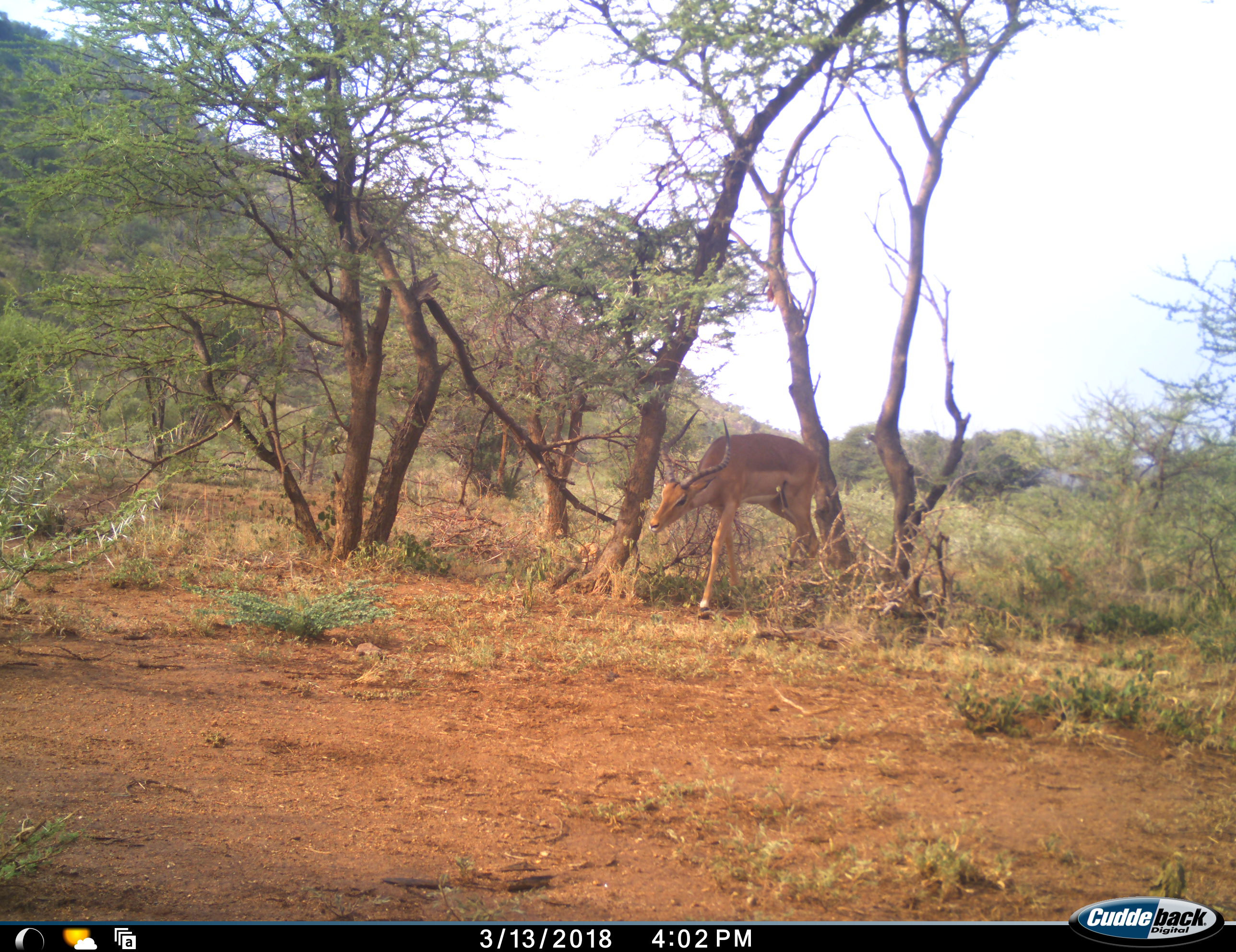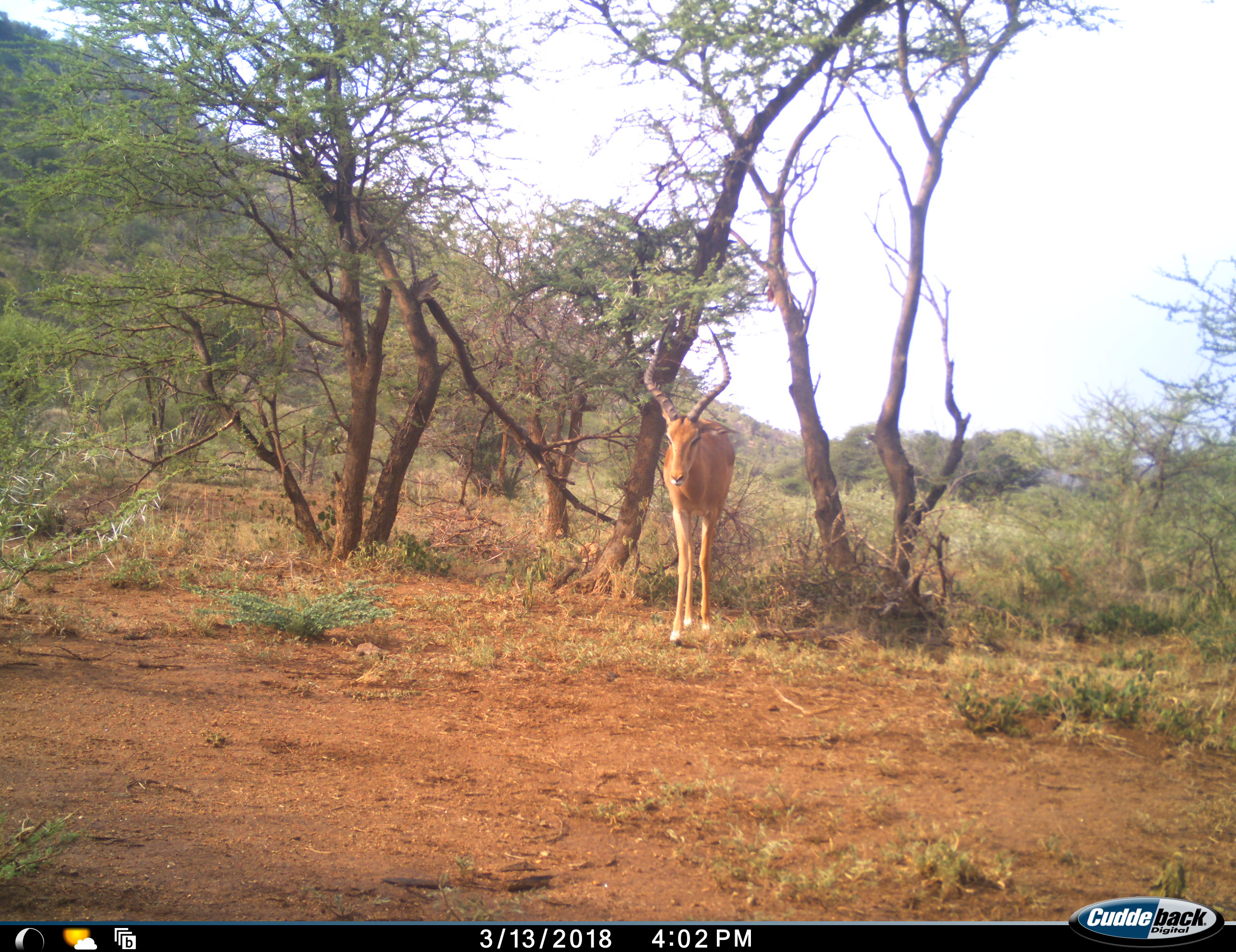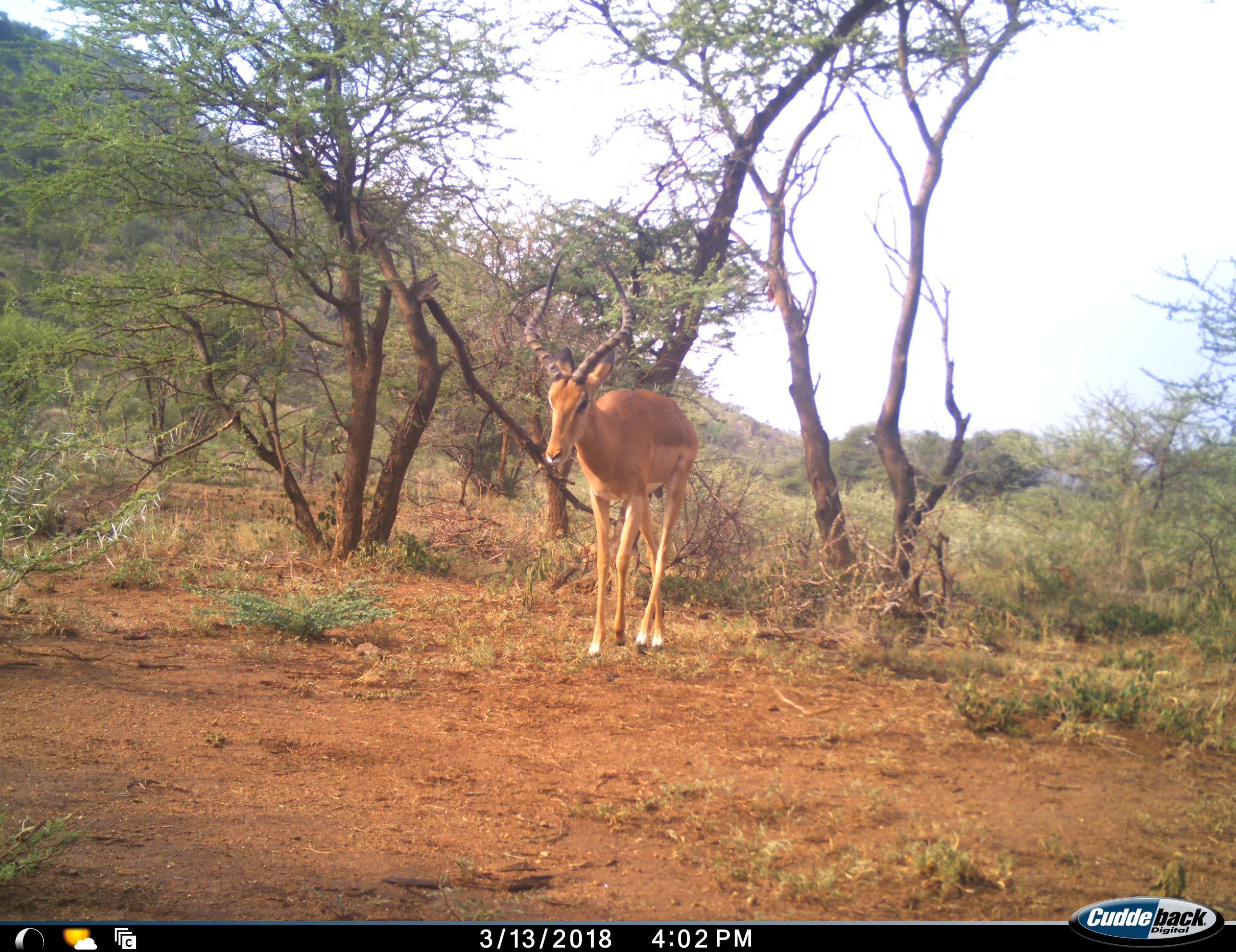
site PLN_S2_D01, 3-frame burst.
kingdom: Animalia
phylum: Chordata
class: Mammalia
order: Artiodactyla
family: Bovidae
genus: Aepyceros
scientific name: Aepyceros melampus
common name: impala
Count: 1.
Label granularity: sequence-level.